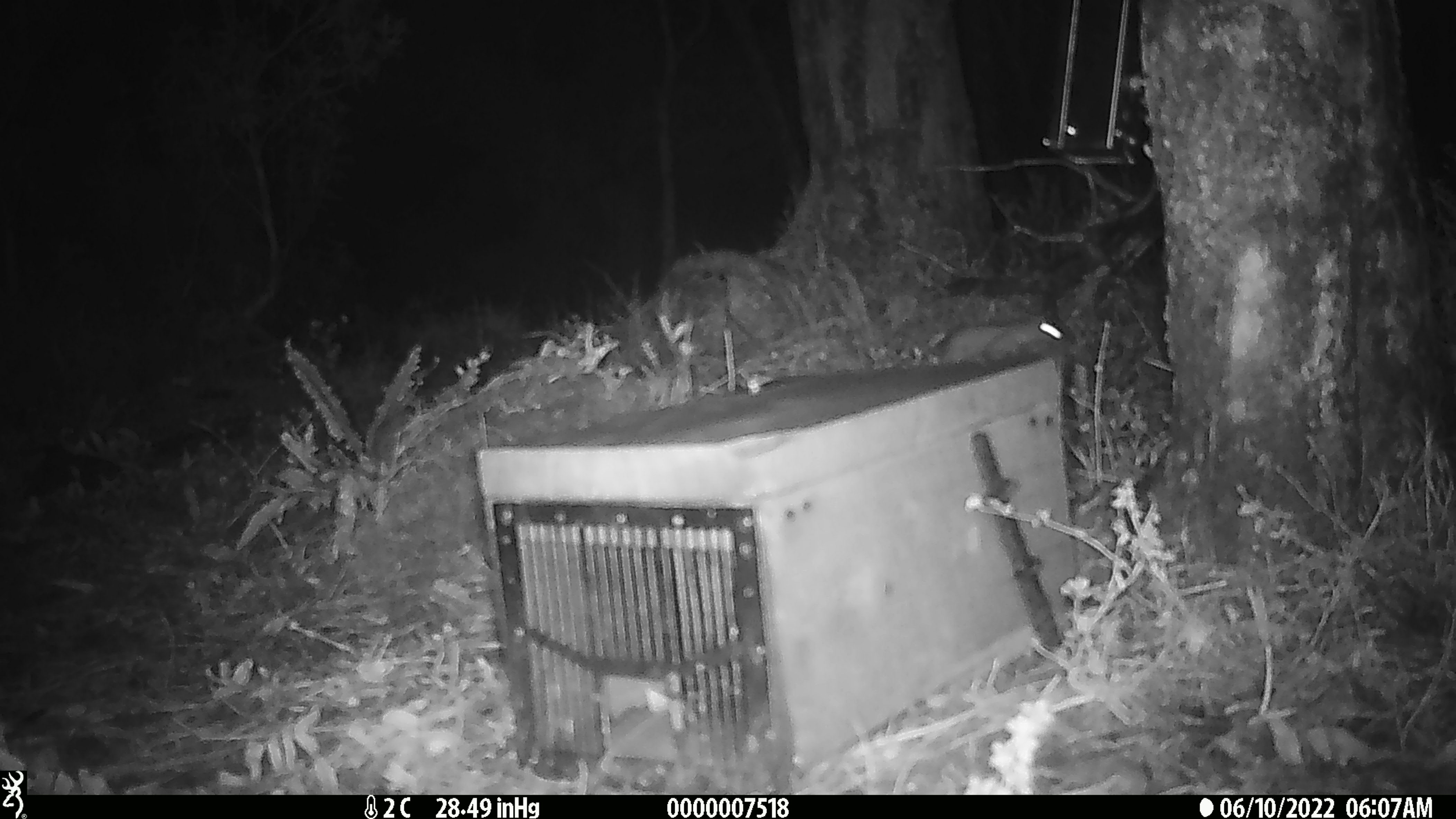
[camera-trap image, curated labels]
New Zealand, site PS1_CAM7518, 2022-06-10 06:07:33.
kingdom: Animalia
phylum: Chordata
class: Mammalia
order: Carnivora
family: Mustelidae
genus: Mustela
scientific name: Mustela erminea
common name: stoat